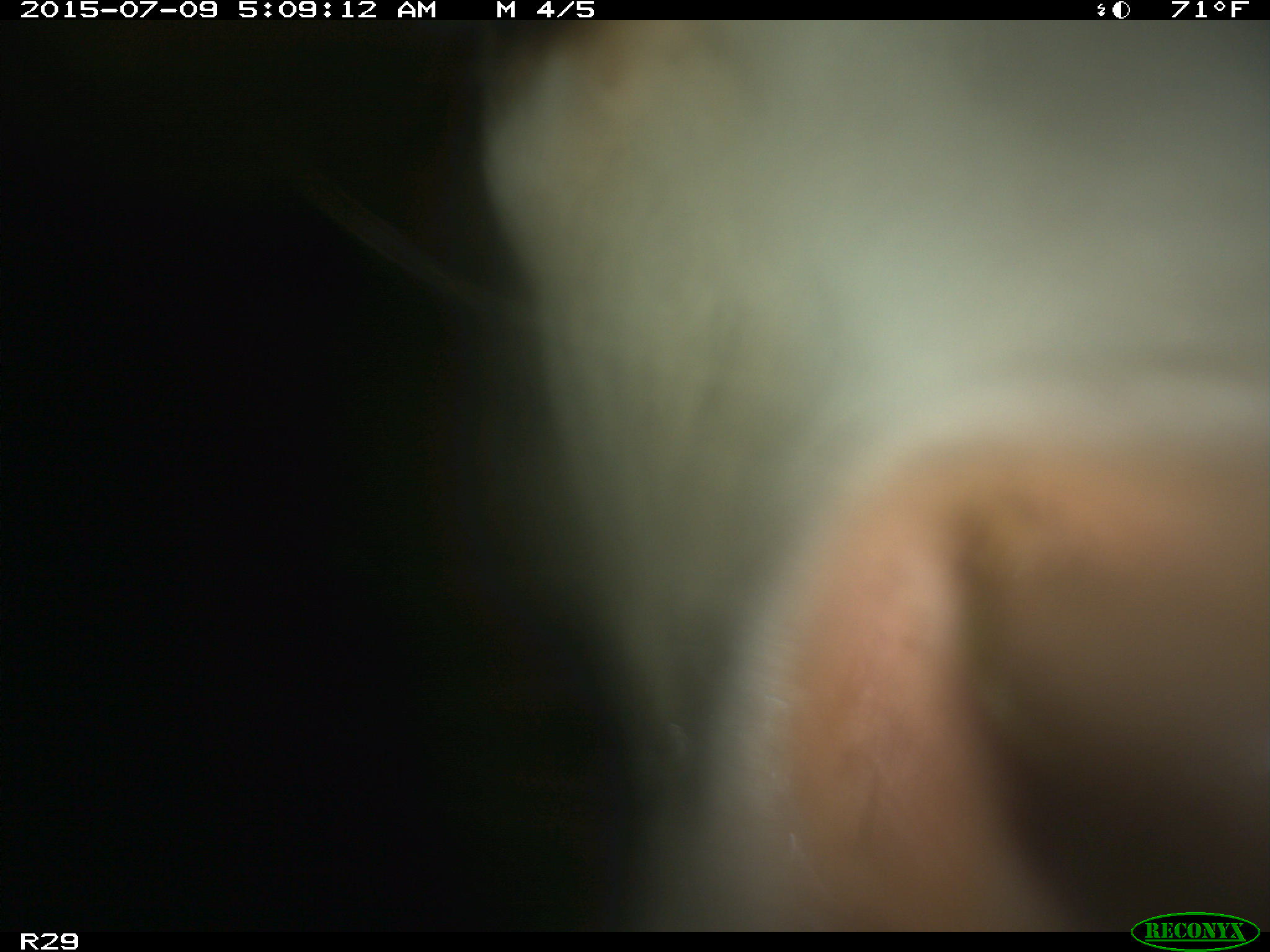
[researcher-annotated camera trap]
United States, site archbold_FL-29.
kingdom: Animalia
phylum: Chordata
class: Mammalia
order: Artiodactyla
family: Bovidae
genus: Bos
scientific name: Bos taurus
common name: domestic cow